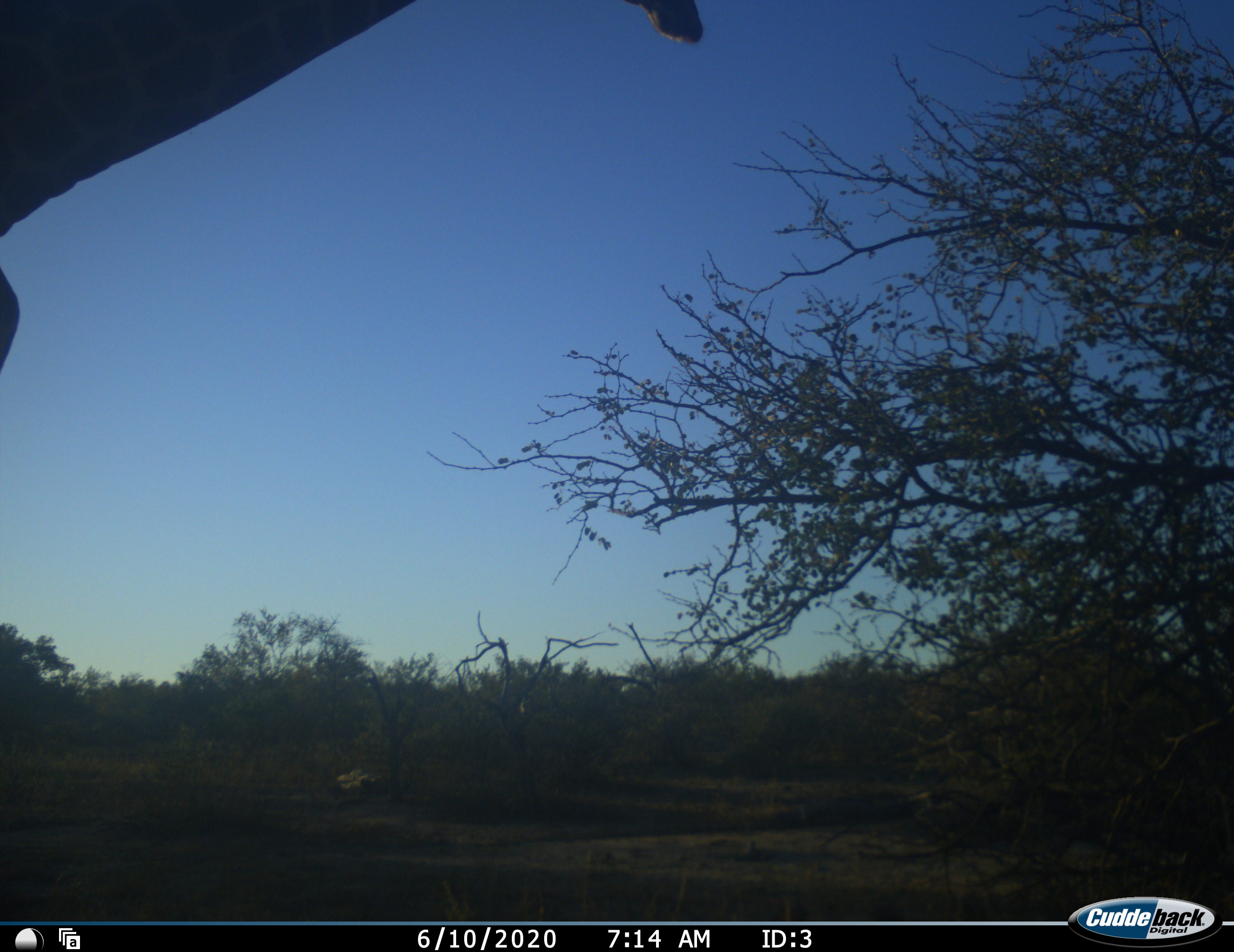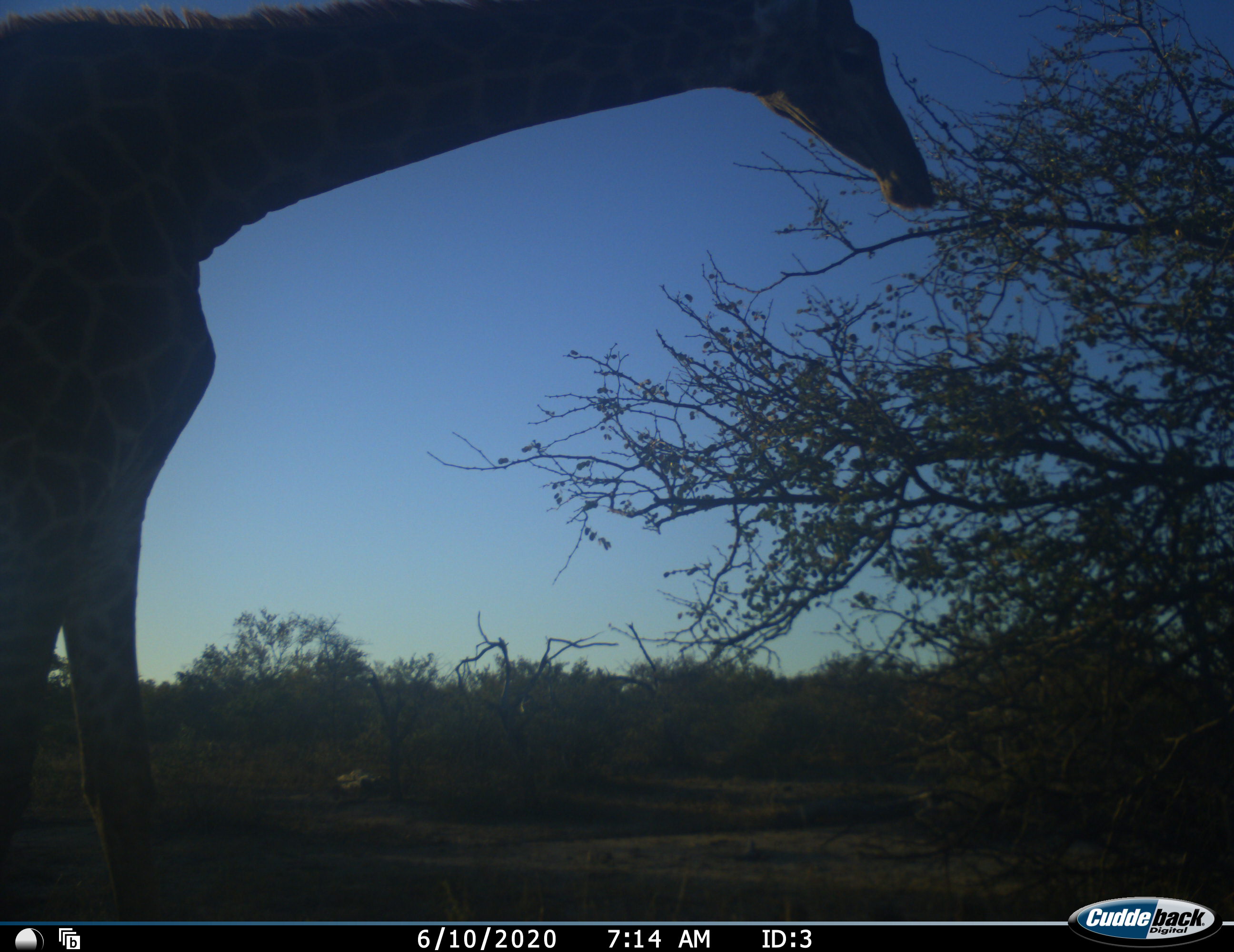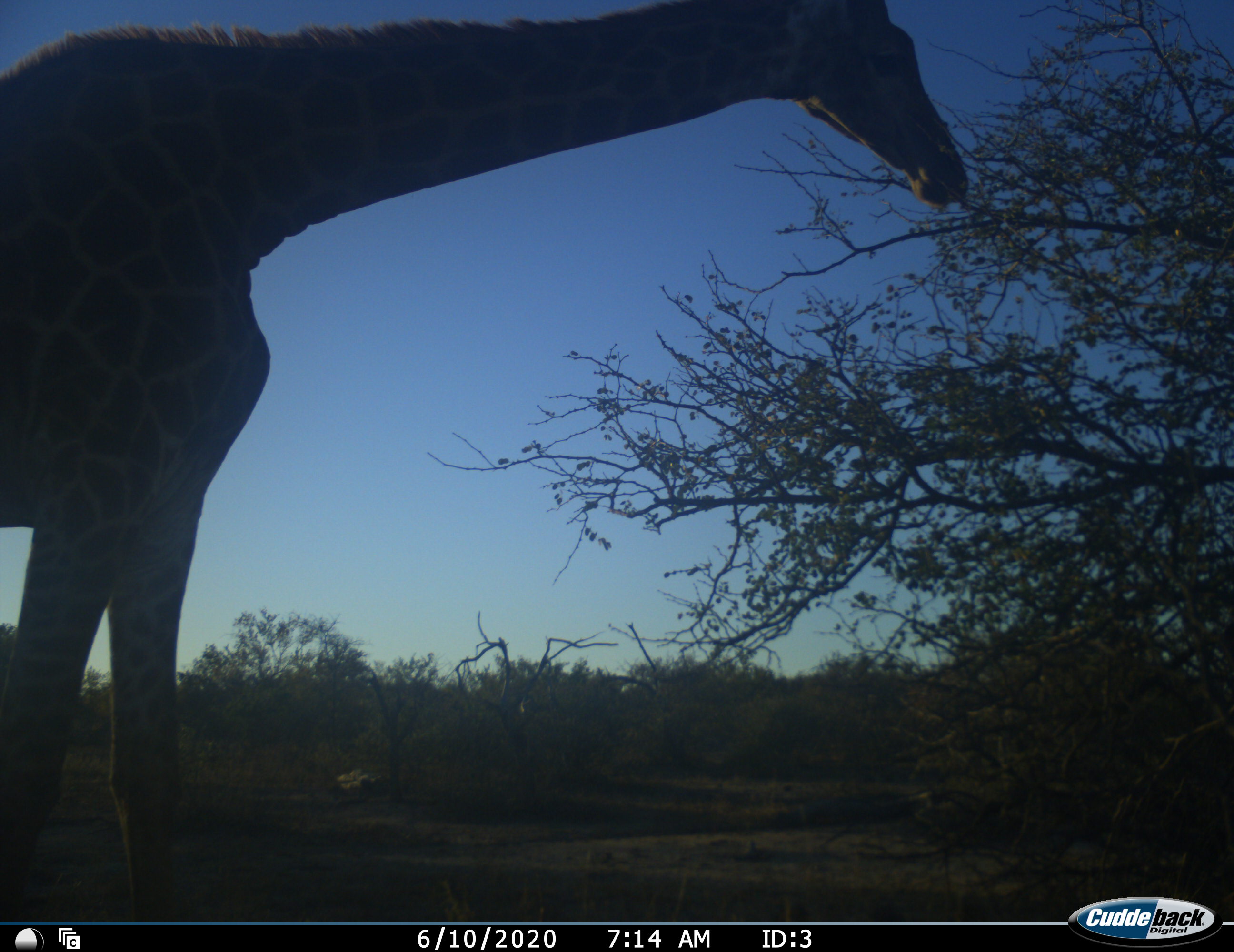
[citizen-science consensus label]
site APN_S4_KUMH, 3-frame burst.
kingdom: Animalia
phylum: Chordata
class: Mammalia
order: Artiodactyla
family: Giraffidae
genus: Giraffa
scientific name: Giraffa camelopardalis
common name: giraffe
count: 1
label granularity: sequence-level